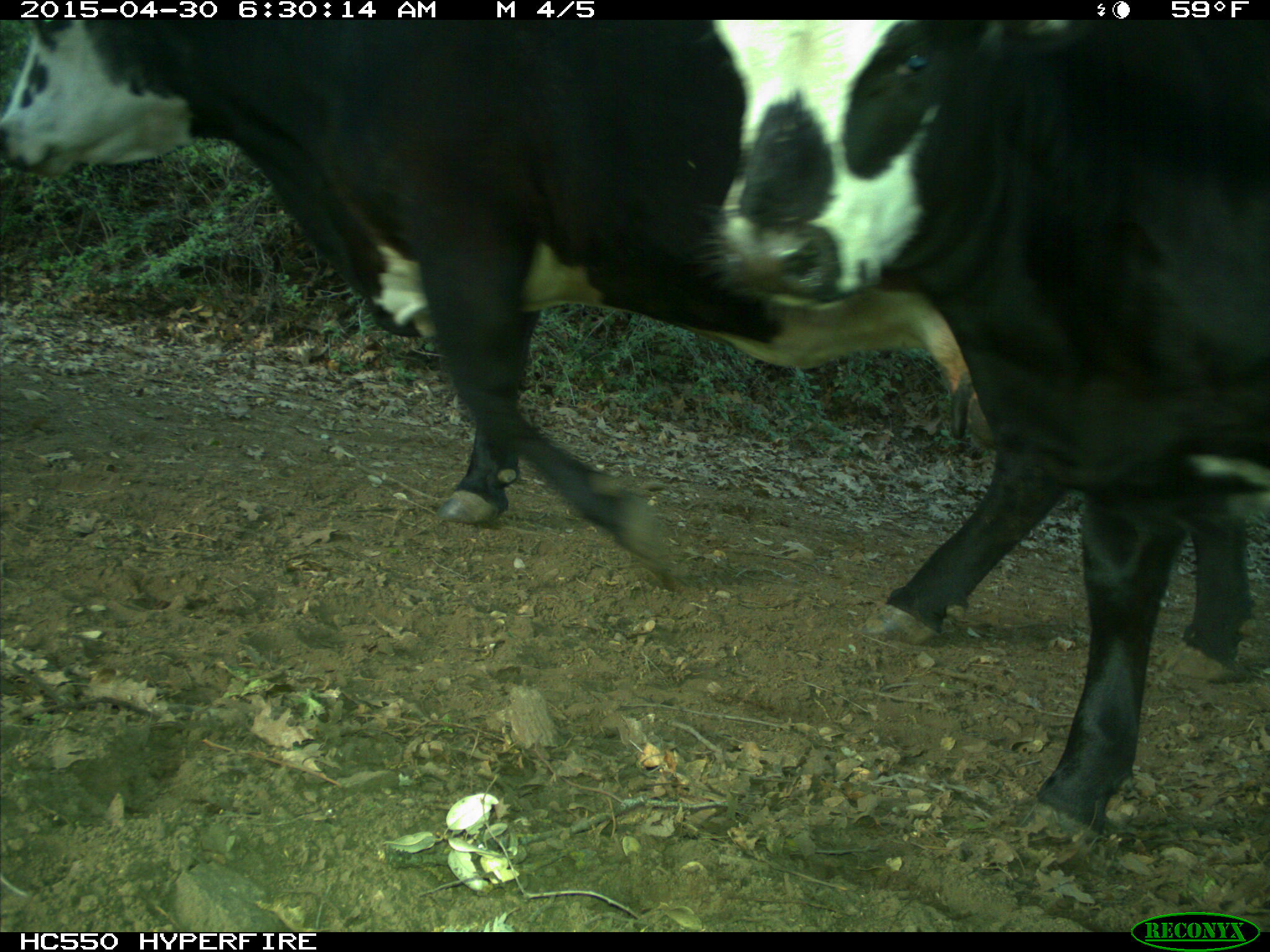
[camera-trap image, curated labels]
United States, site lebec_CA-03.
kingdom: Animalia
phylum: Chordata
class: Mammalia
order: Artiodactyla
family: Bovidae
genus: Bos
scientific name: Bos taurus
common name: domestic cow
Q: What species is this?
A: Bos taurus (domestic cow).